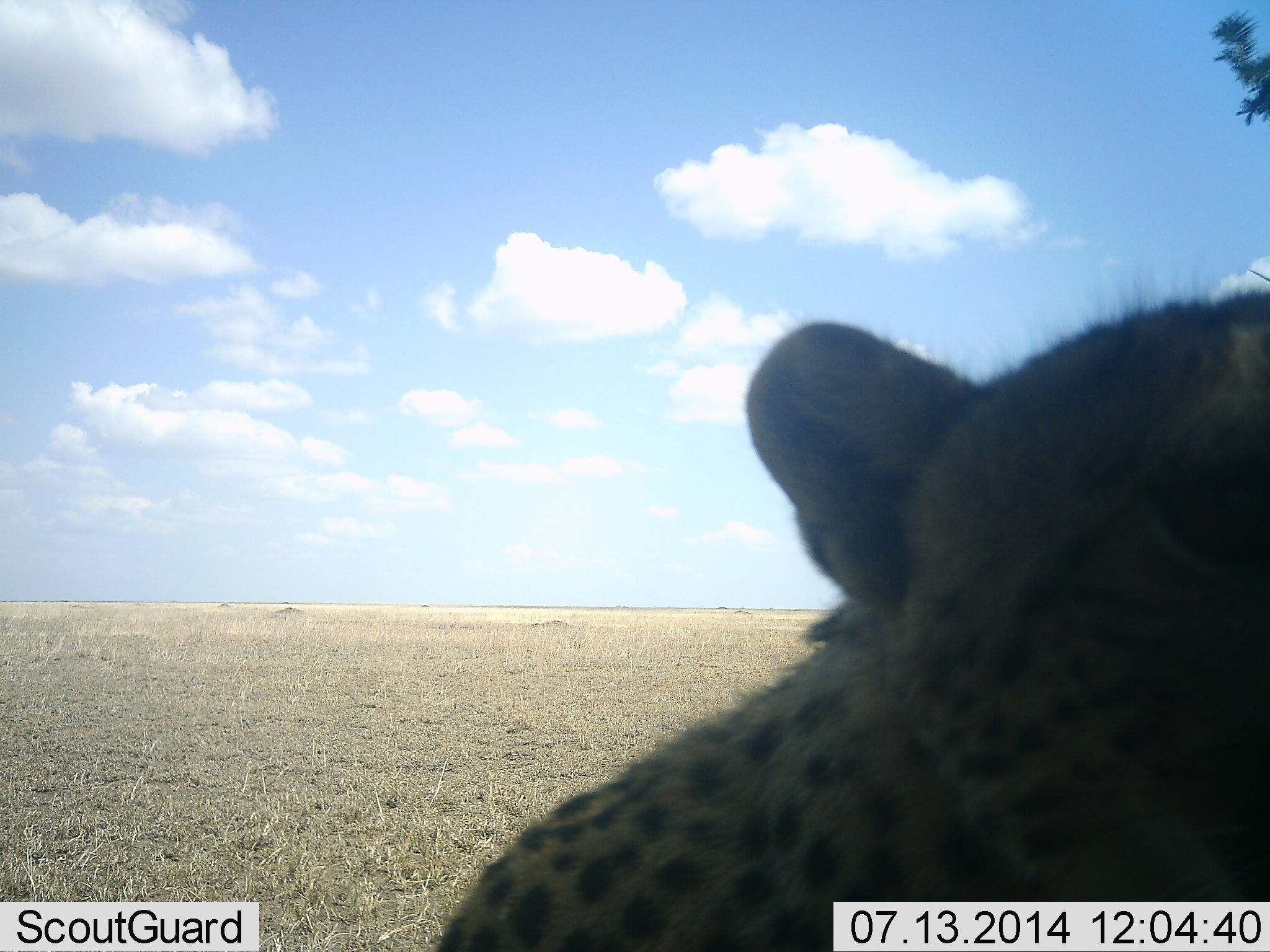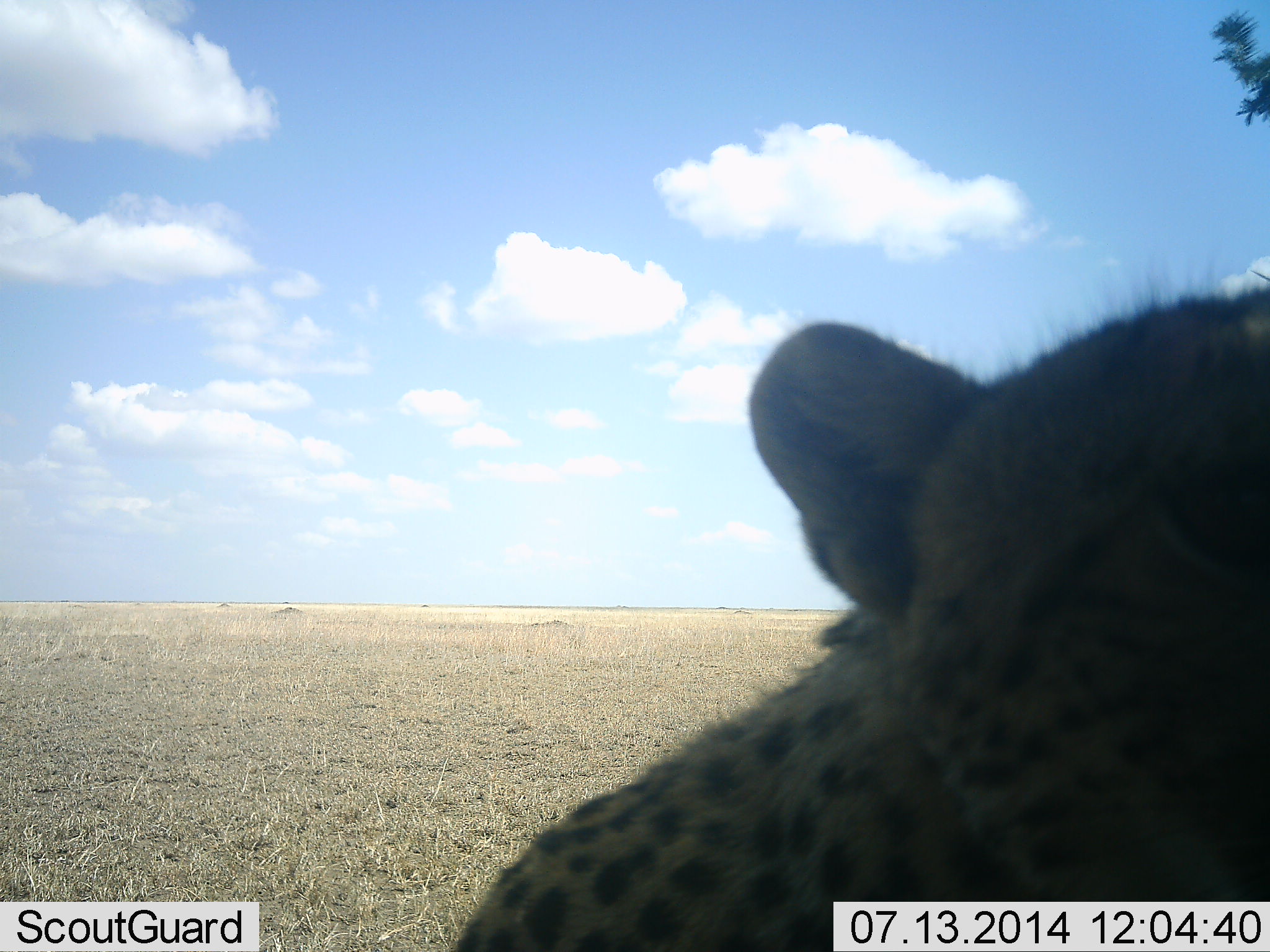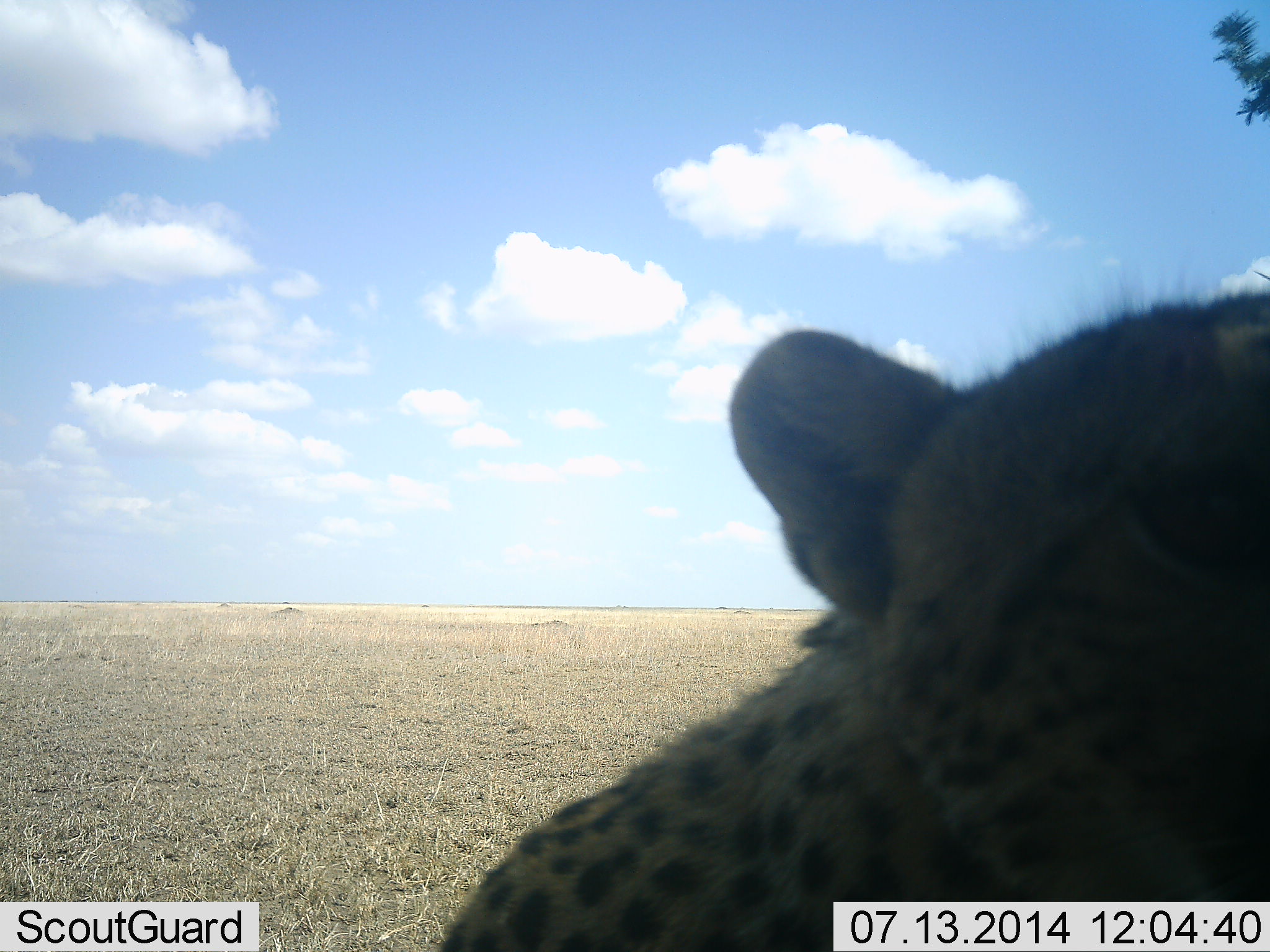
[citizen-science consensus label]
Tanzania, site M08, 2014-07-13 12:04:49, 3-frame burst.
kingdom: Animalia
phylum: Chordata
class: Mammalia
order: Carnivora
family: Felidae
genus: Acinonyx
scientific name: Acinonyx jubatus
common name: cheetah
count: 1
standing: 40%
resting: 60%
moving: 0%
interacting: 0%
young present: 0%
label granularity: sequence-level